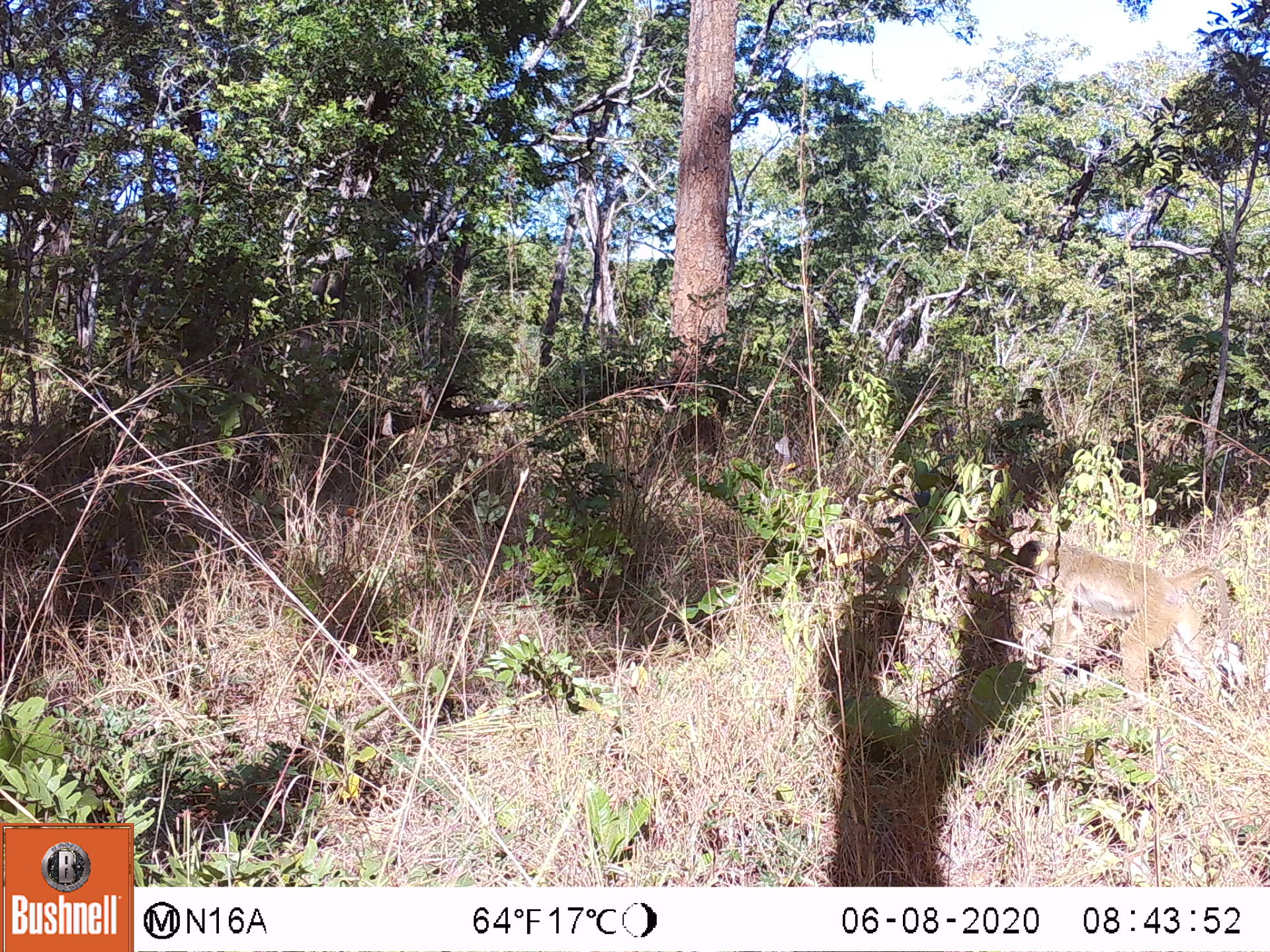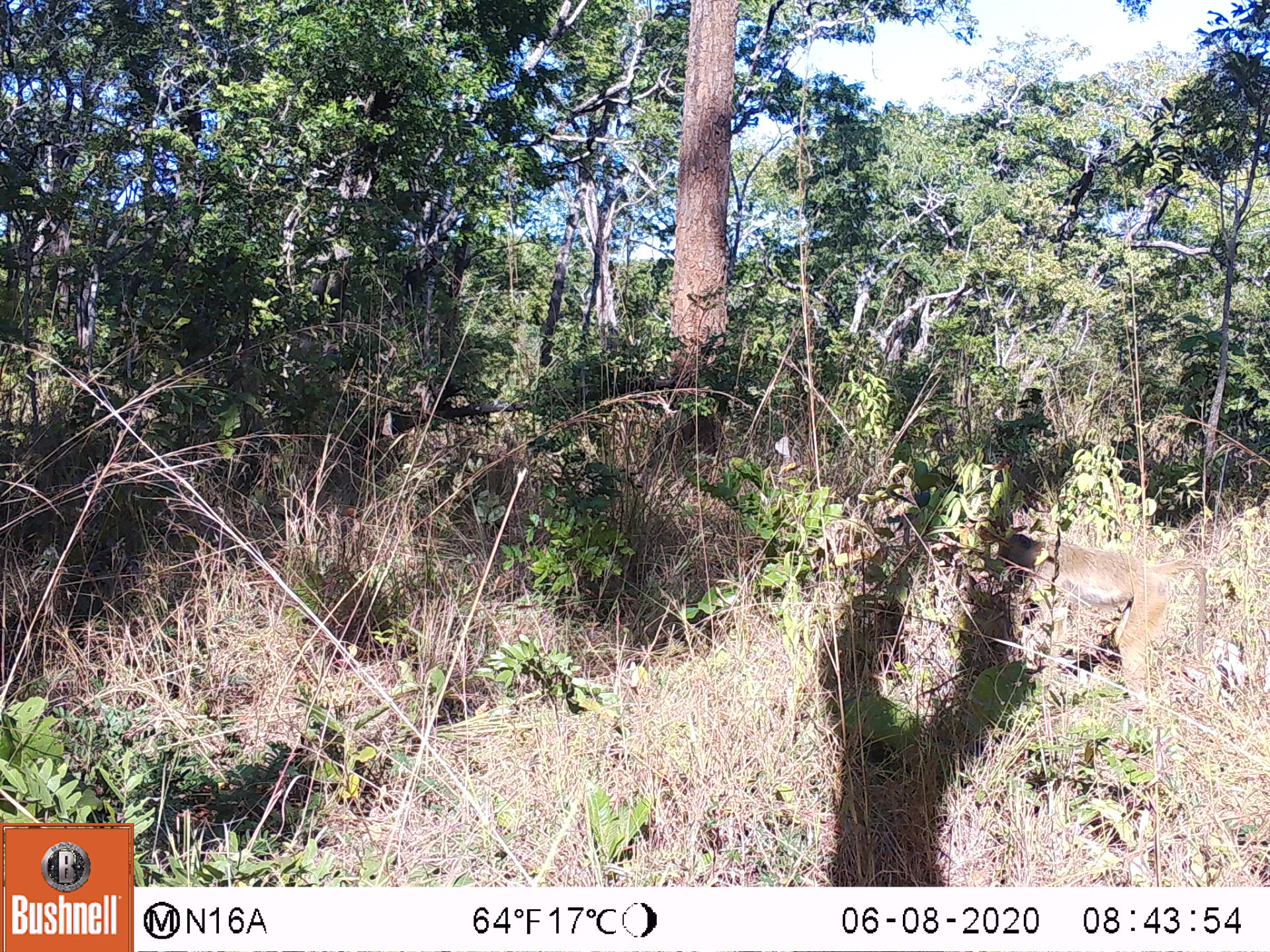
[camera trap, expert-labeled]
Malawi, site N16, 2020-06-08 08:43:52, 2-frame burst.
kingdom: Animalia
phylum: Chordata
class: Mammalia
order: Primates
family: Cercopithecidae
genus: Papio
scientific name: Papio cynocephalus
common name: yellow baboon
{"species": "yellow baboon (Papio cynocephalus)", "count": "1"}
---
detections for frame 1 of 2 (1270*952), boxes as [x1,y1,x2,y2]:
yellow baboon: [1012,538,1236,711]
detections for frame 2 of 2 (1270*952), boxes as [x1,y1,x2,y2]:
yellow baboon: [995,520,1207,688]